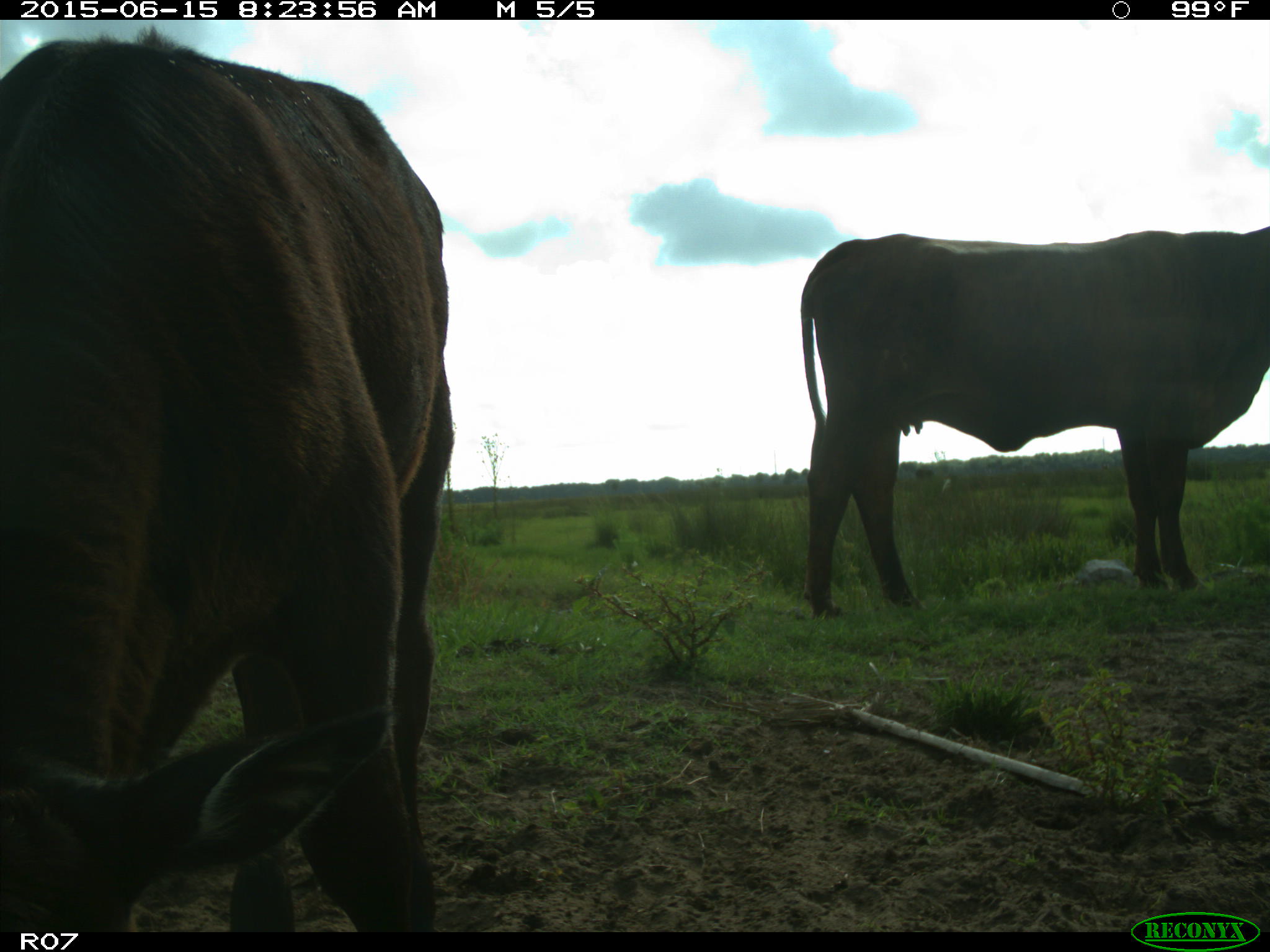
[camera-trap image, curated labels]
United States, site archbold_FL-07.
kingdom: Animalia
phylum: Chordata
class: Mammalia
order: Artiodactyla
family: Bovidae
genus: Bos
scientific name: Bos taurus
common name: domestic cow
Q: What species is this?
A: Bos taurus (domestic cow).